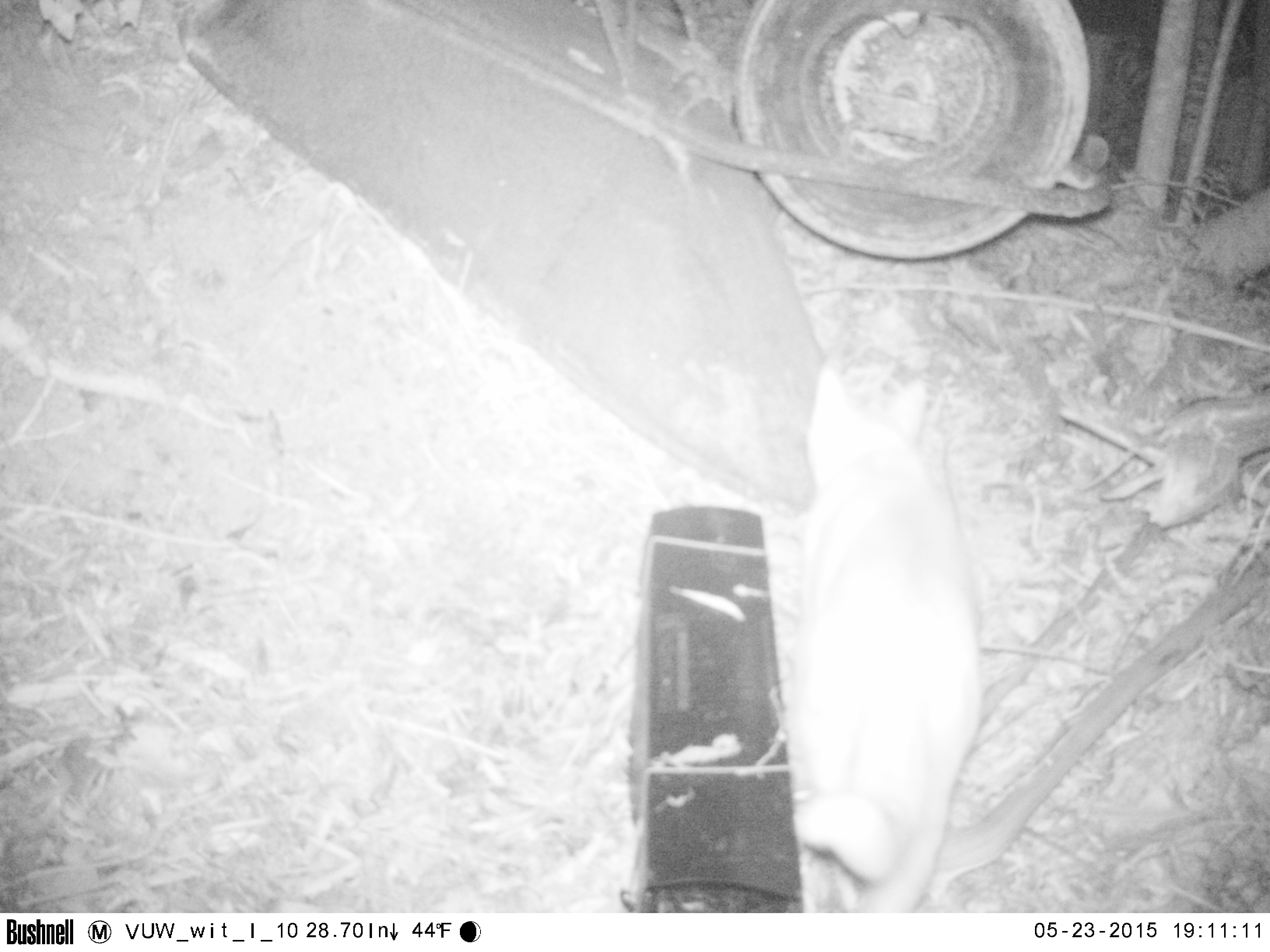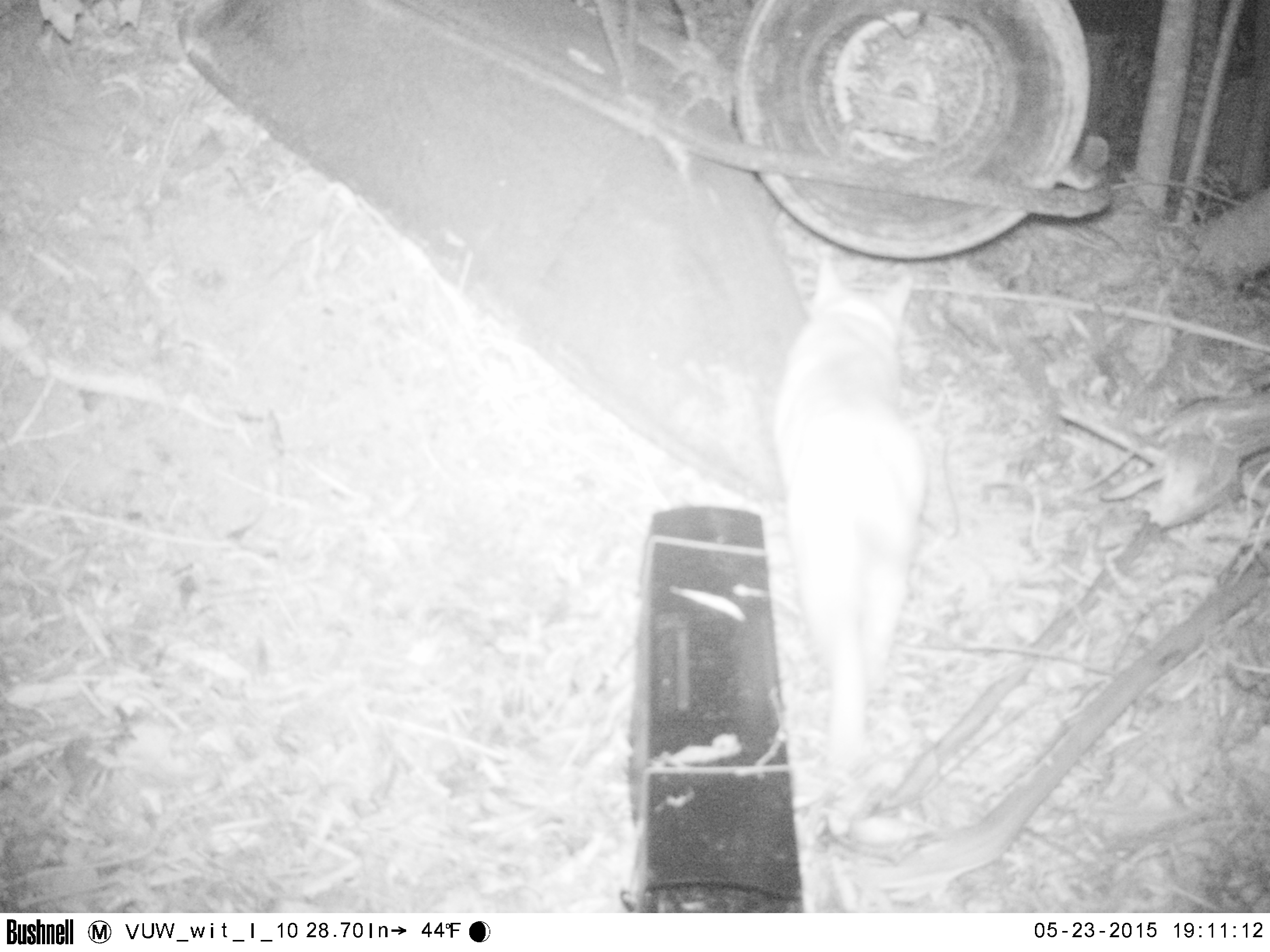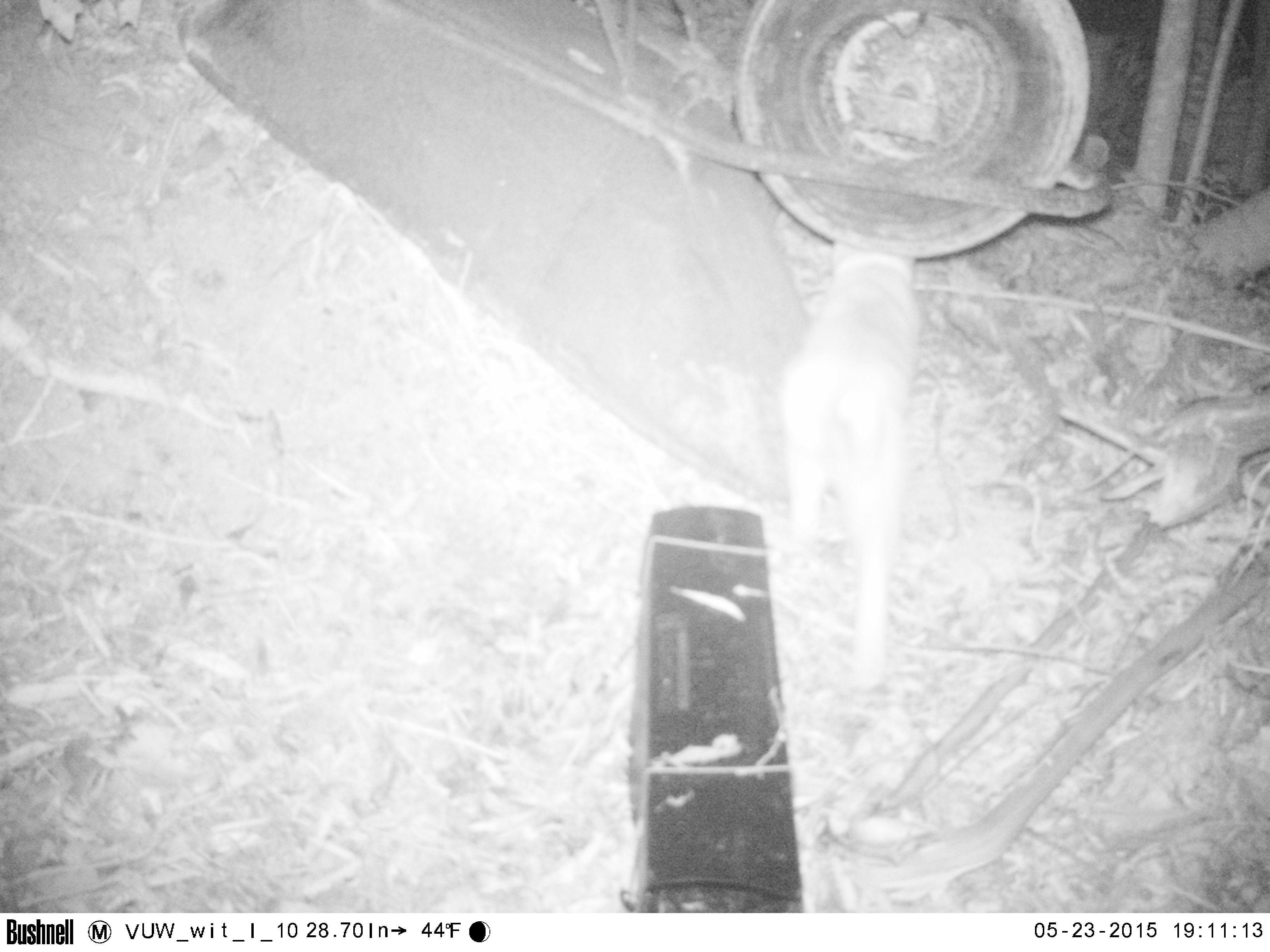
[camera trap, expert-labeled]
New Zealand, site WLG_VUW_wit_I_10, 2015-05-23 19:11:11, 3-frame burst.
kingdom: Animalia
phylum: Chordata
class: Mammalia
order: Carnivora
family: Felidae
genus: Felis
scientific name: Felis catus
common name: domestic cat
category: cat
Cat (domestic cat) (Felis catus).